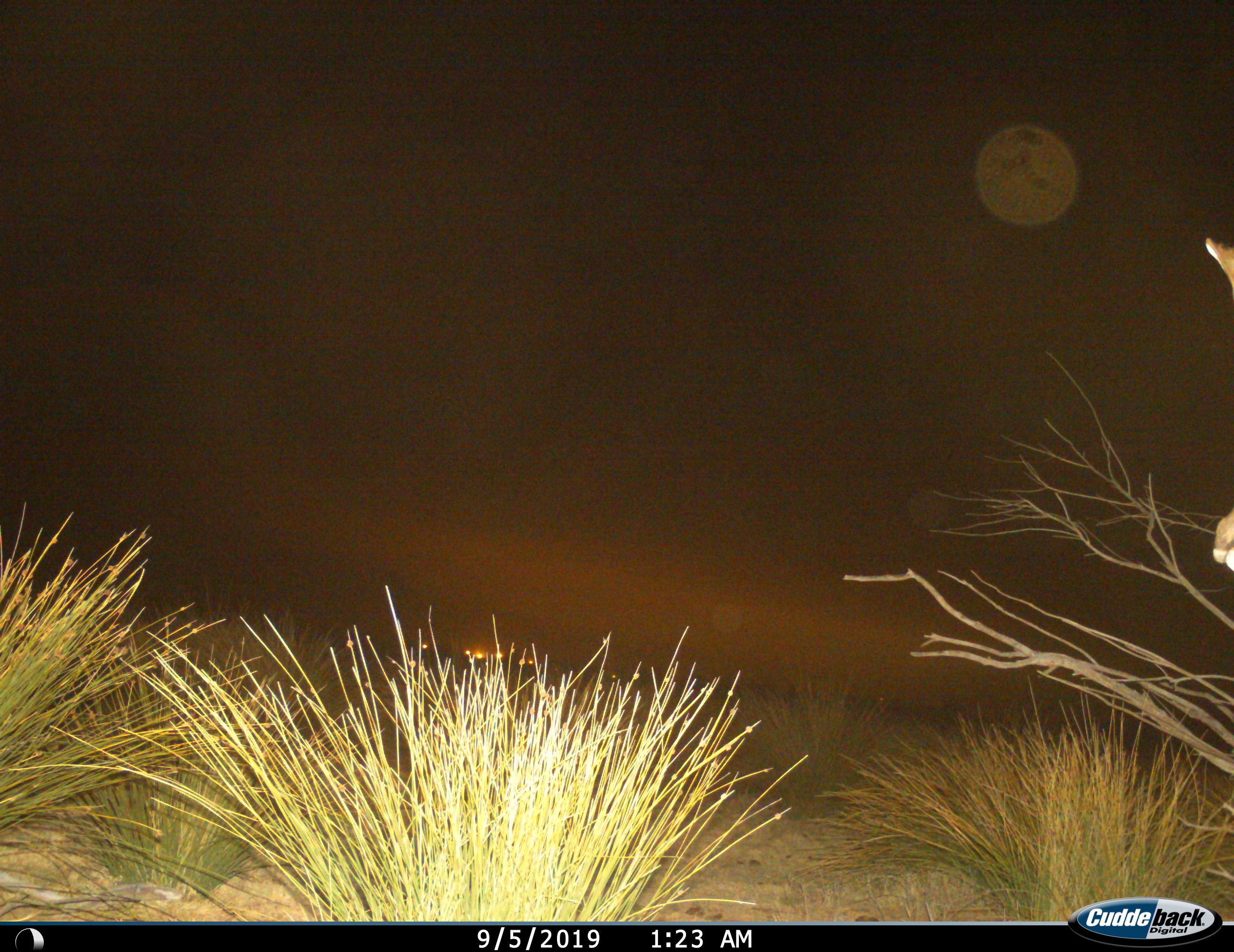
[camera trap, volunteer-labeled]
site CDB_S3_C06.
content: unidentified animal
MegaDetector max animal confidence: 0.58